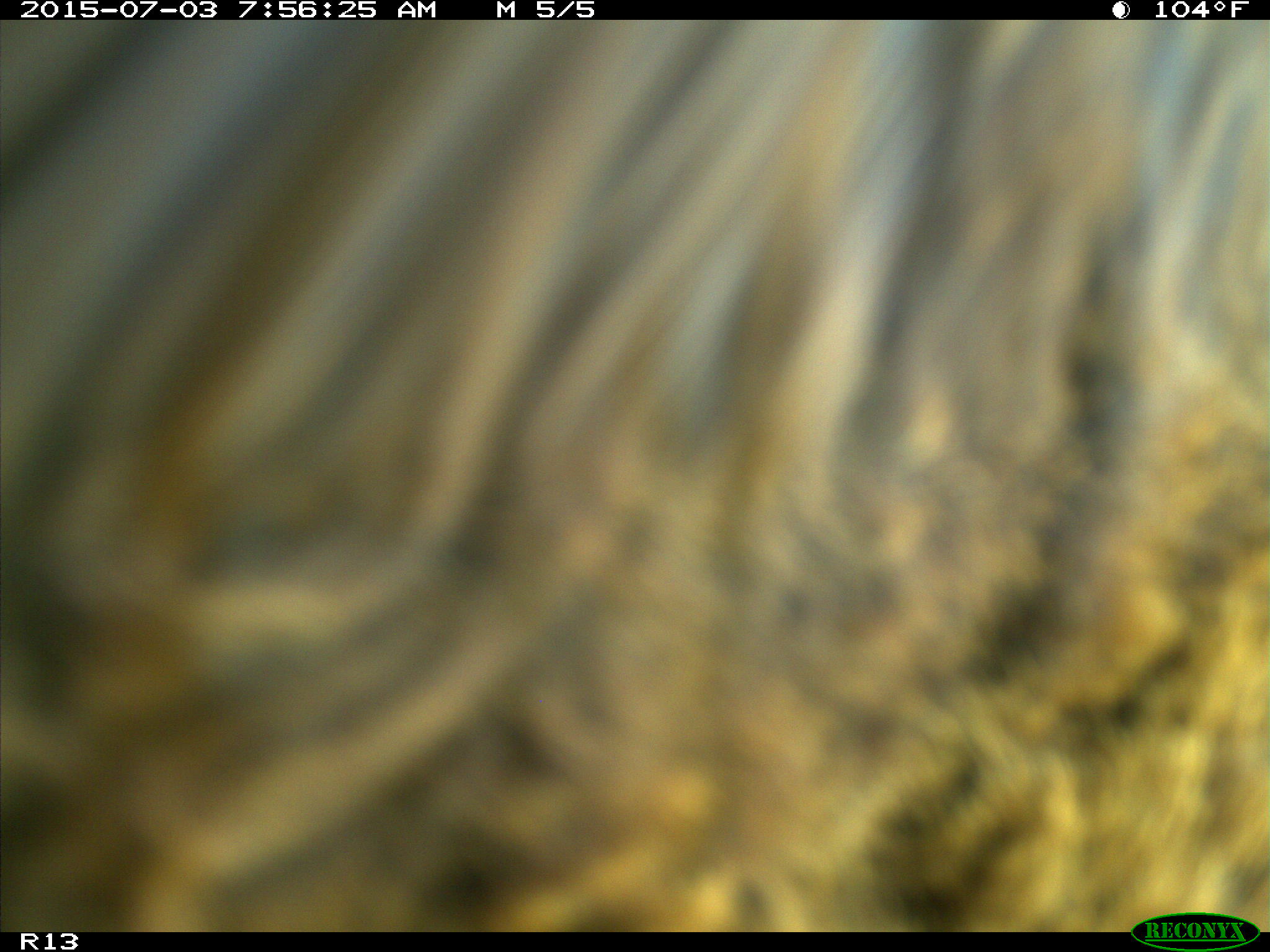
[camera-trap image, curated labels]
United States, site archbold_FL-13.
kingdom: Animalia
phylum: Chordata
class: Mammalia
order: Artiodactyla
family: Bovidae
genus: Bos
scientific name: Bos taurus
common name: domestic cow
Bos taurus (domestic cow).